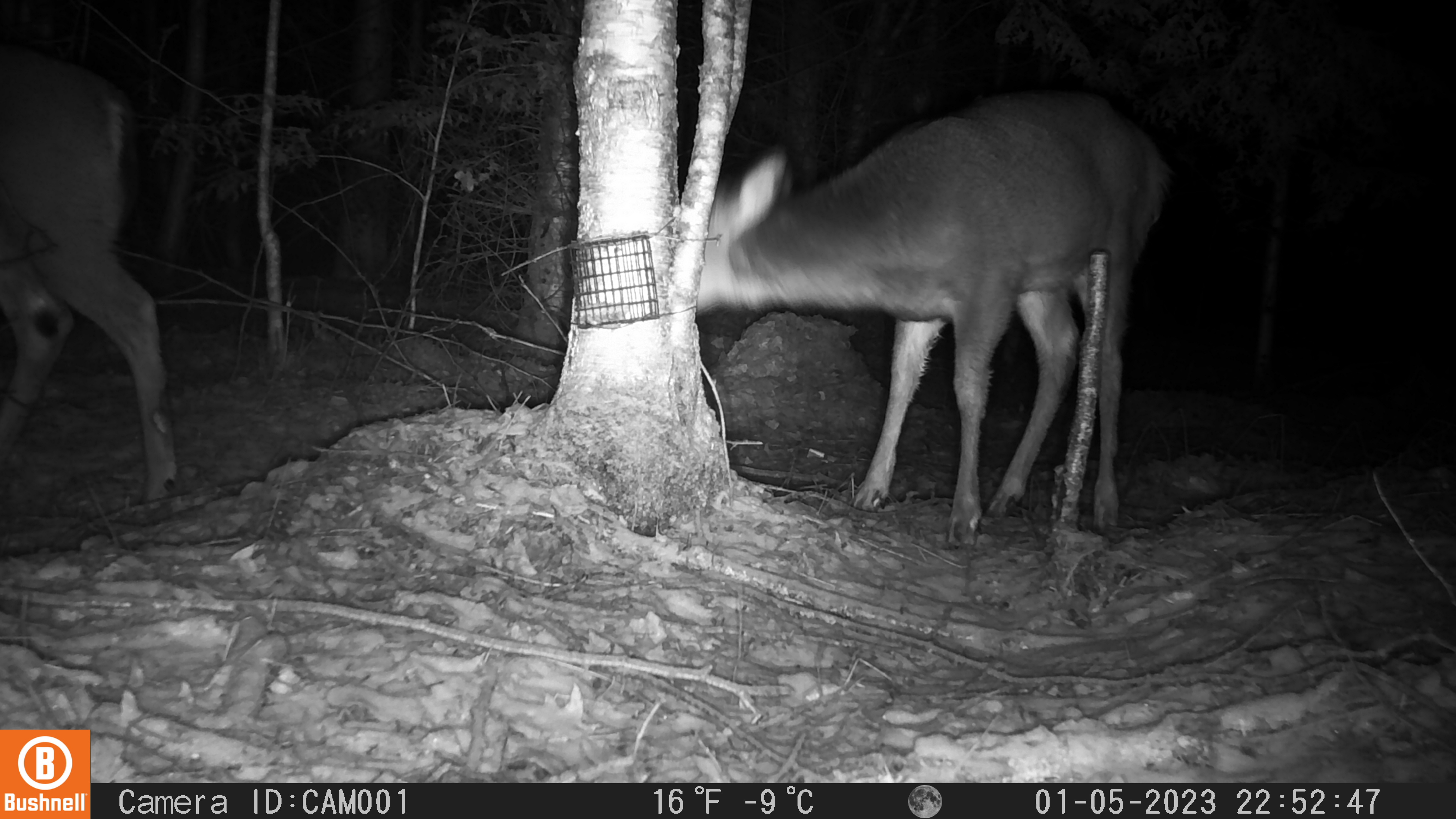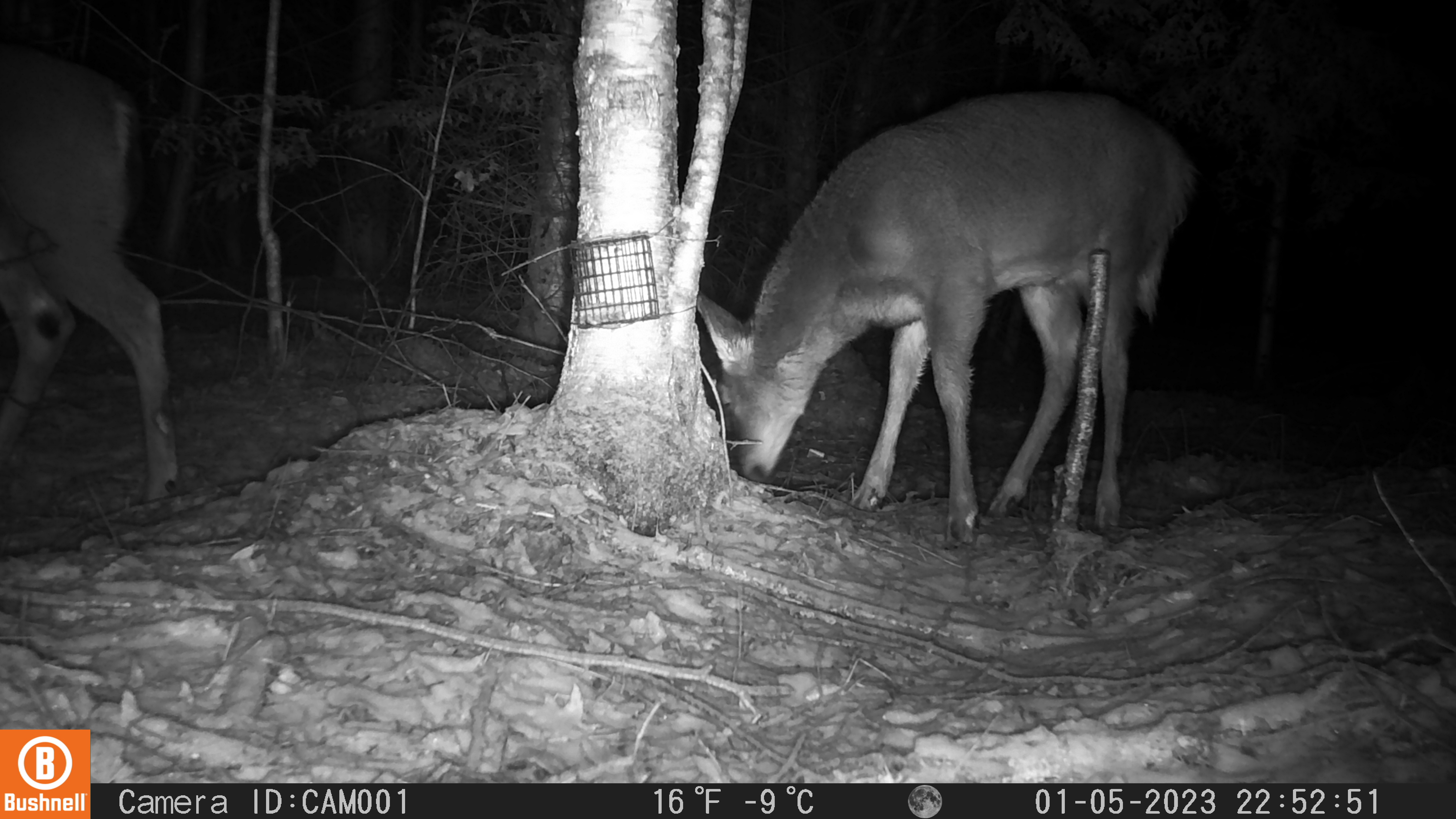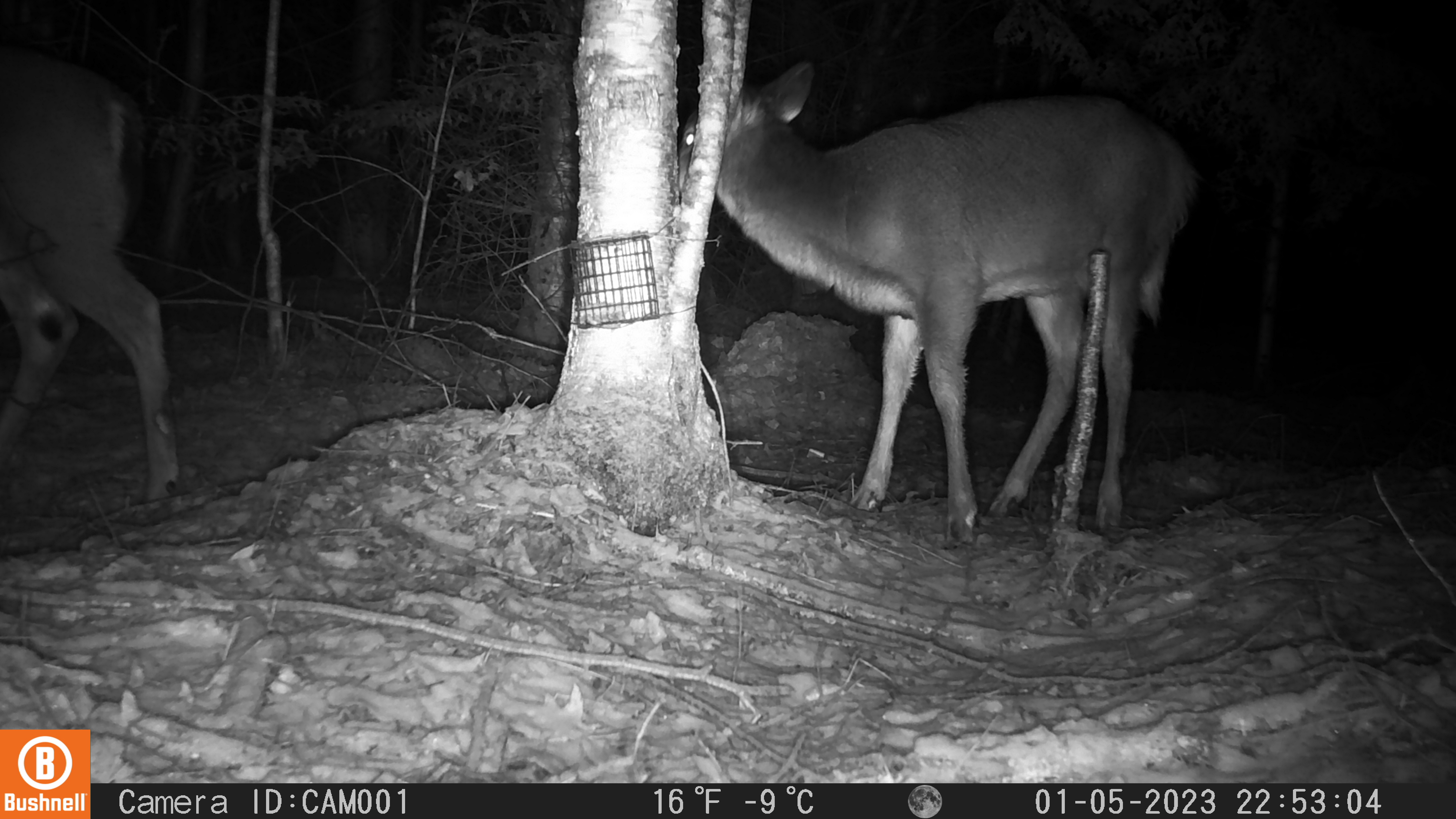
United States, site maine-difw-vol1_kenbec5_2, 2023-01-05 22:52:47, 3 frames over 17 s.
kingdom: Animalia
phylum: Chordata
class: Mammalia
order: Artiodactyla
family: Cervidae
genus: Odocoileus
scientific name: Odocoileus virginianus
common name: white-tailed deer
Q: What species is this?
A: White-tailed deer (Odocoileus virginianus).